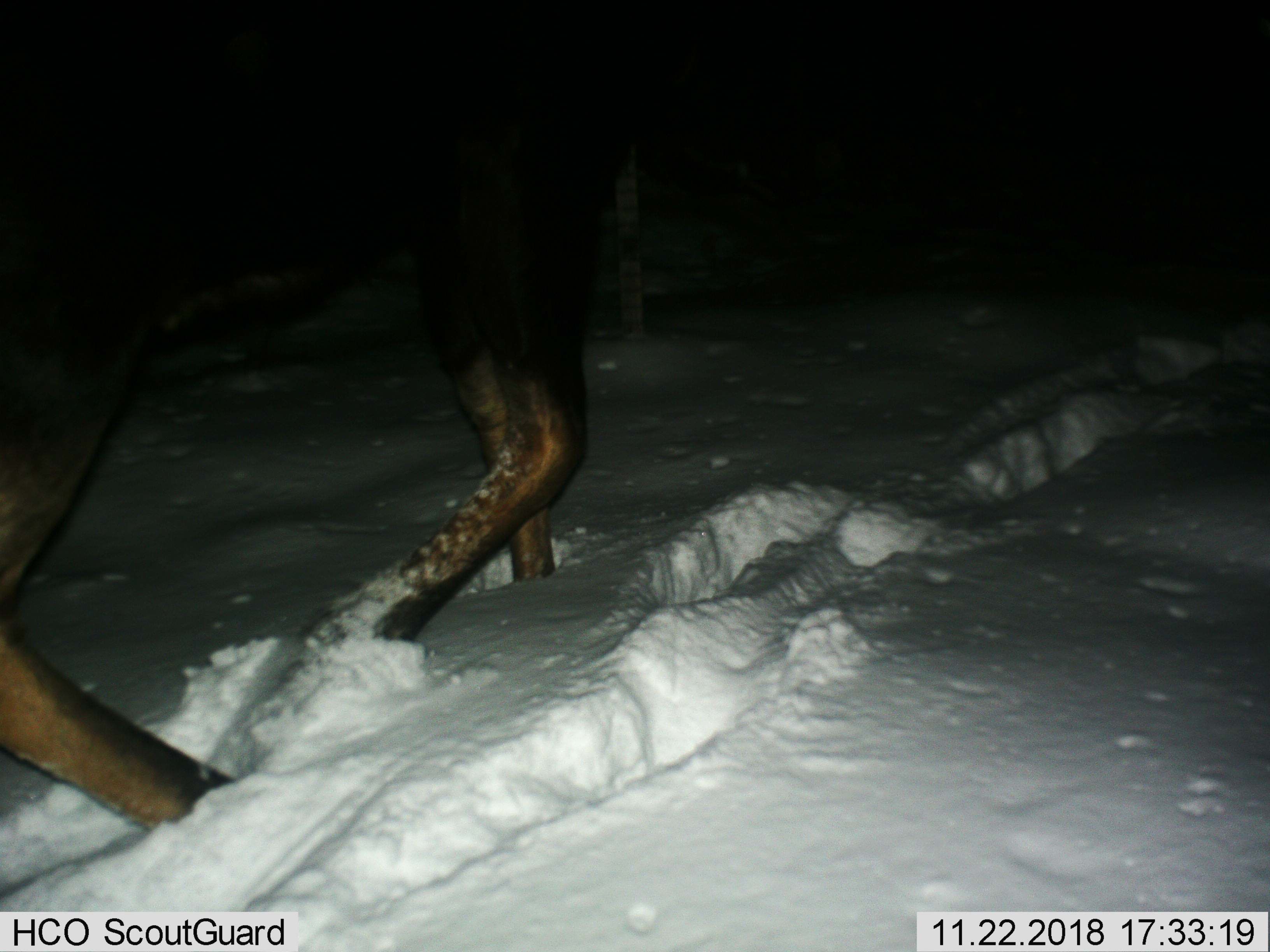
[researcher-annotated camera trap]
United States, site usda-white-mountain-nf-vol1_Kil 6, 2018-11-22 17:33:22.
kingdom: Animalia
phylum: Chordata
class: Mammalia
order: Artiodactyla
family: Cervidae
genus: Alces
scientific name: Alces alces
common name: moose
Moose (Alces alces).